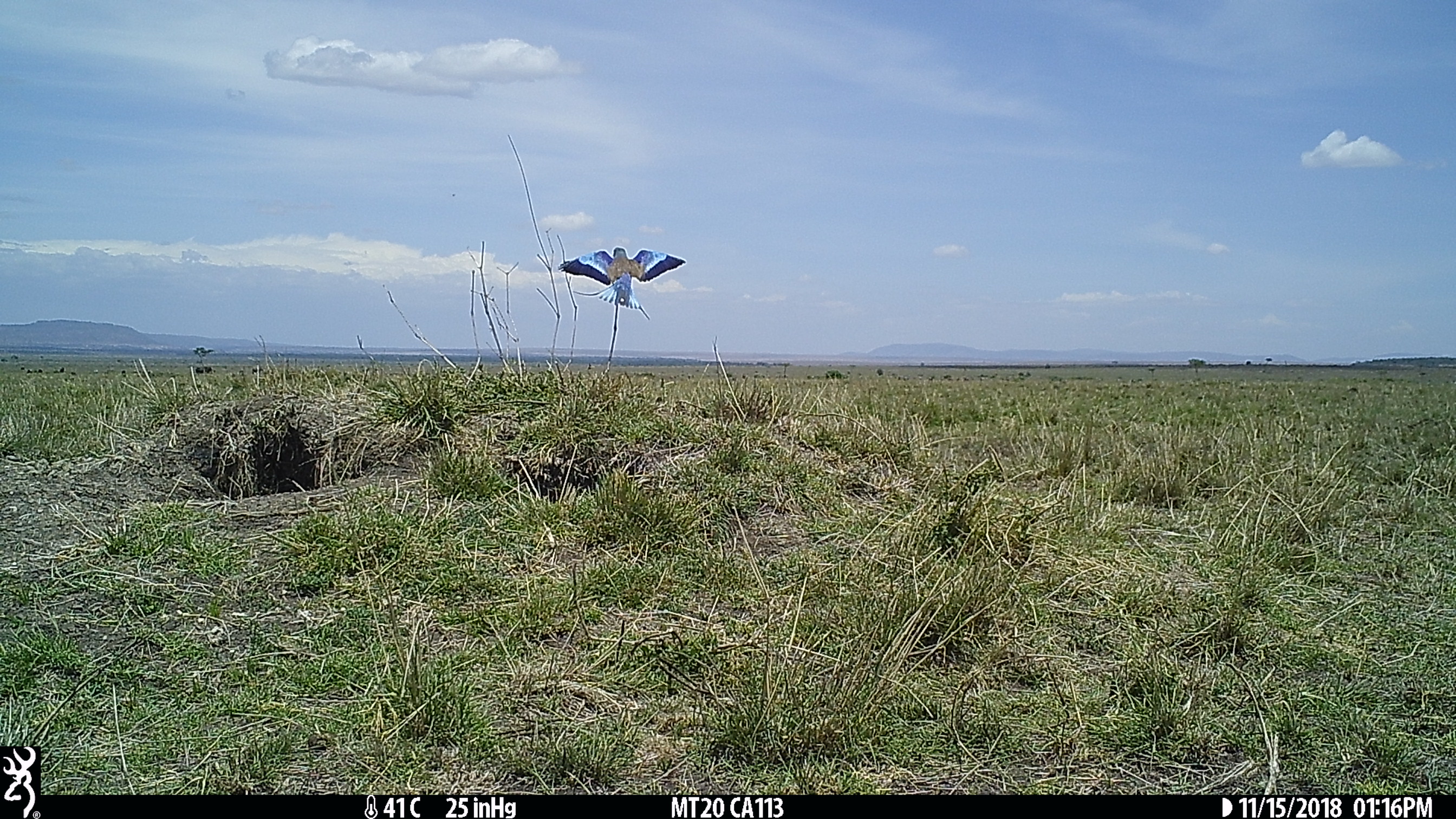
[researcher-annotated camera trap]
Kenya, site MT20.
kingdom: Animalia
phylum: Chordata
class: Aves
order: Coraciiformes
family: Coraciidae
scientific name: Coraciidae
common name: roller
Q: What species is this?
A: Roller (Coraciidae).